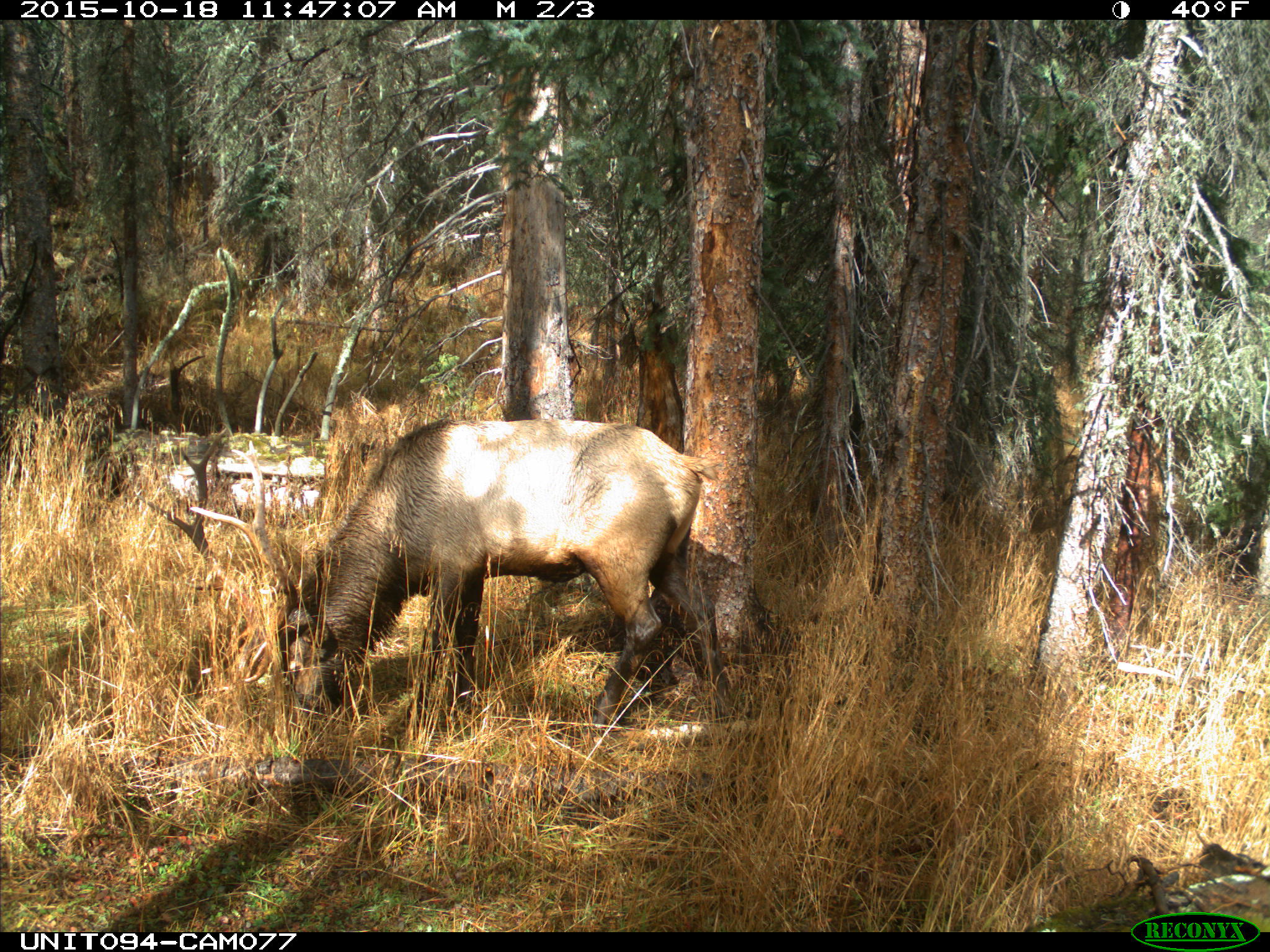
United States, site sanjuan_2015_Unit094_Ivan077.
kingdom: Animalia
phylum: Chordata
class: Mammalia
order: Artiodactyla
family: Cervidae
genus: Cervus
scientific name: Cervus elaphus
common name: red deer